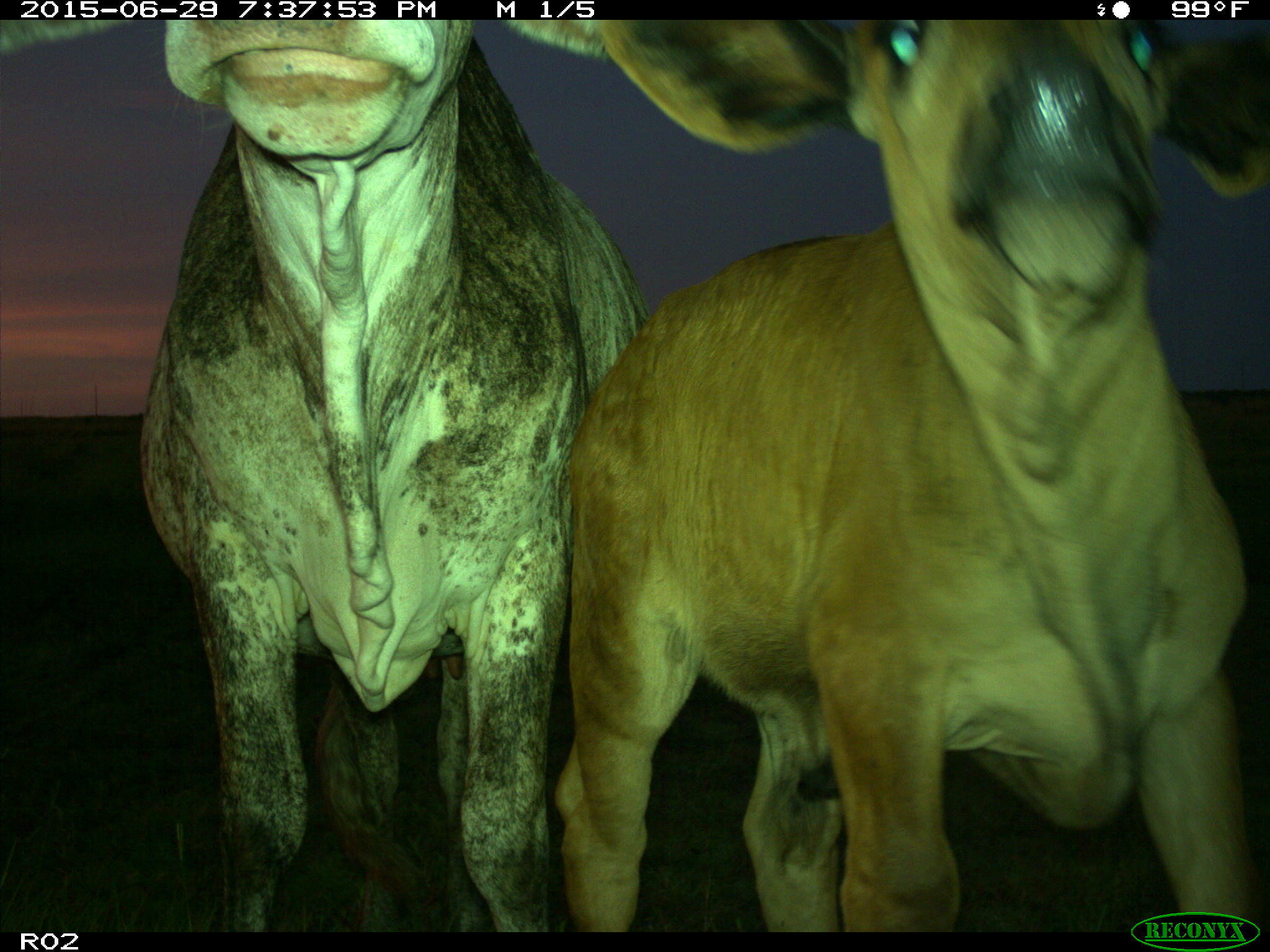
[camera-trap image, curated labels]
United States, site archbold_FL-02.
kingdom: Animalia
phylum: Chordata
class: Mammalia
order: Artiodactyla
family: Bovidae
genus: Bos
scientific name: Bos taurus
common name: domestic cow